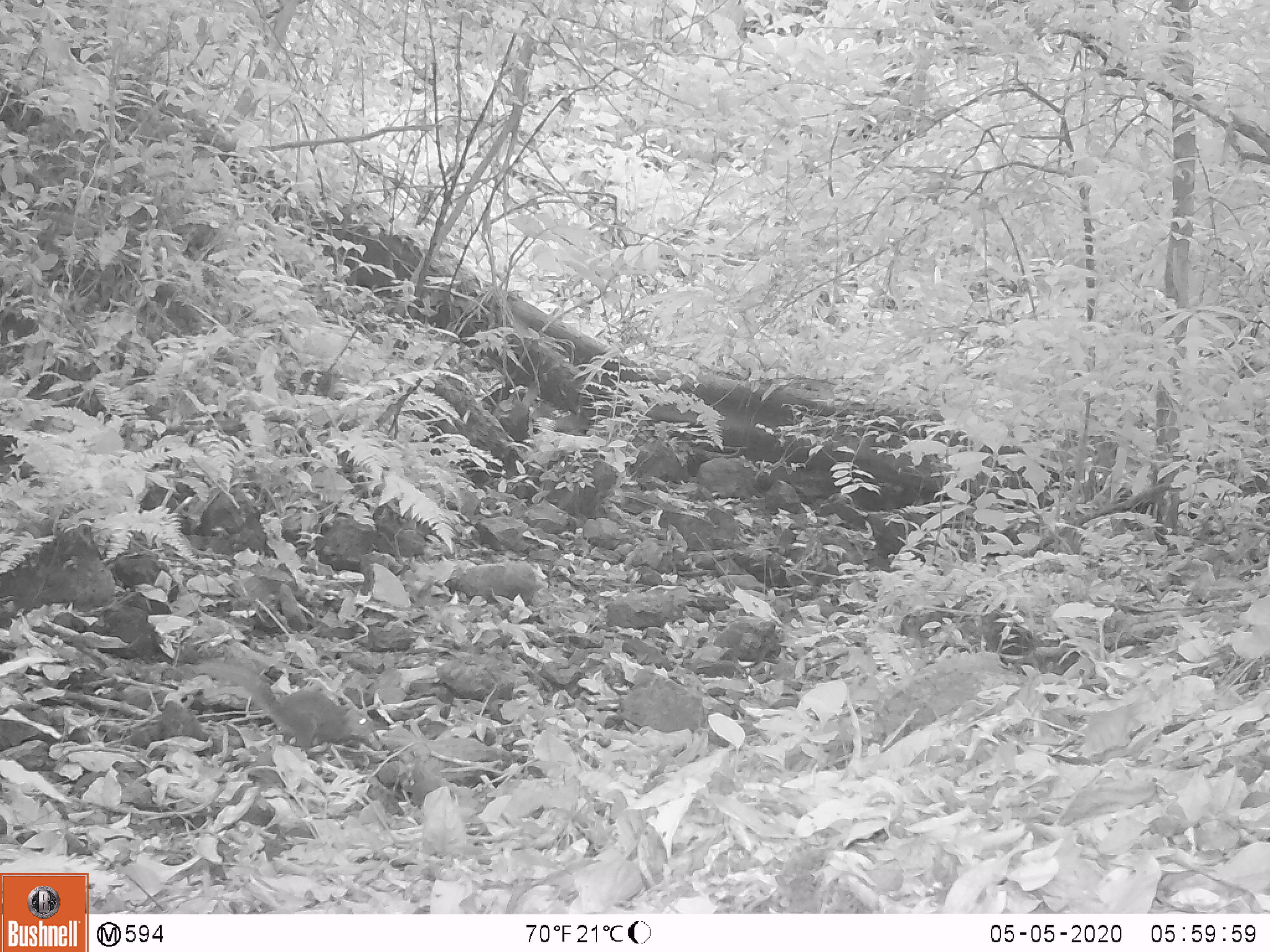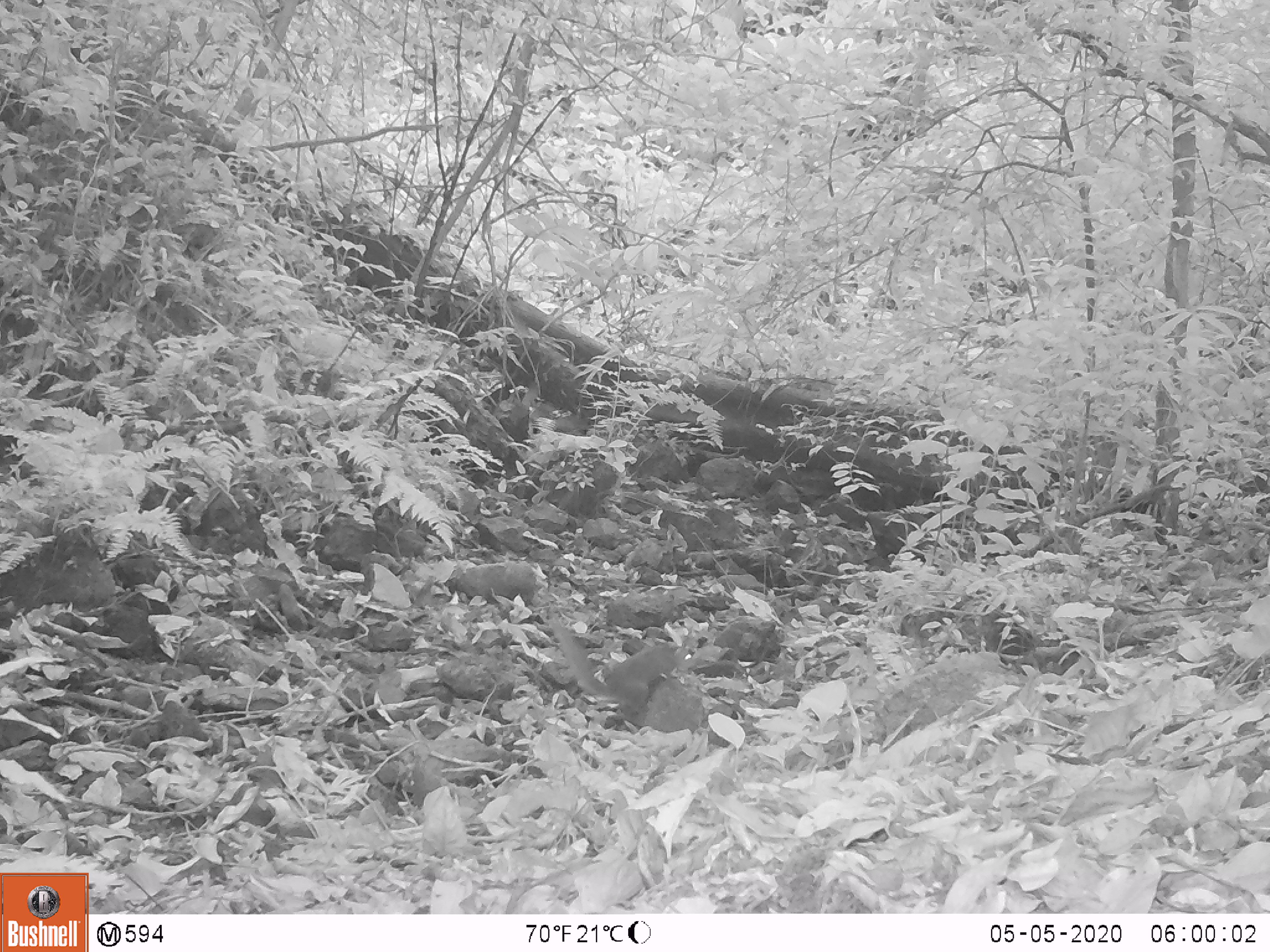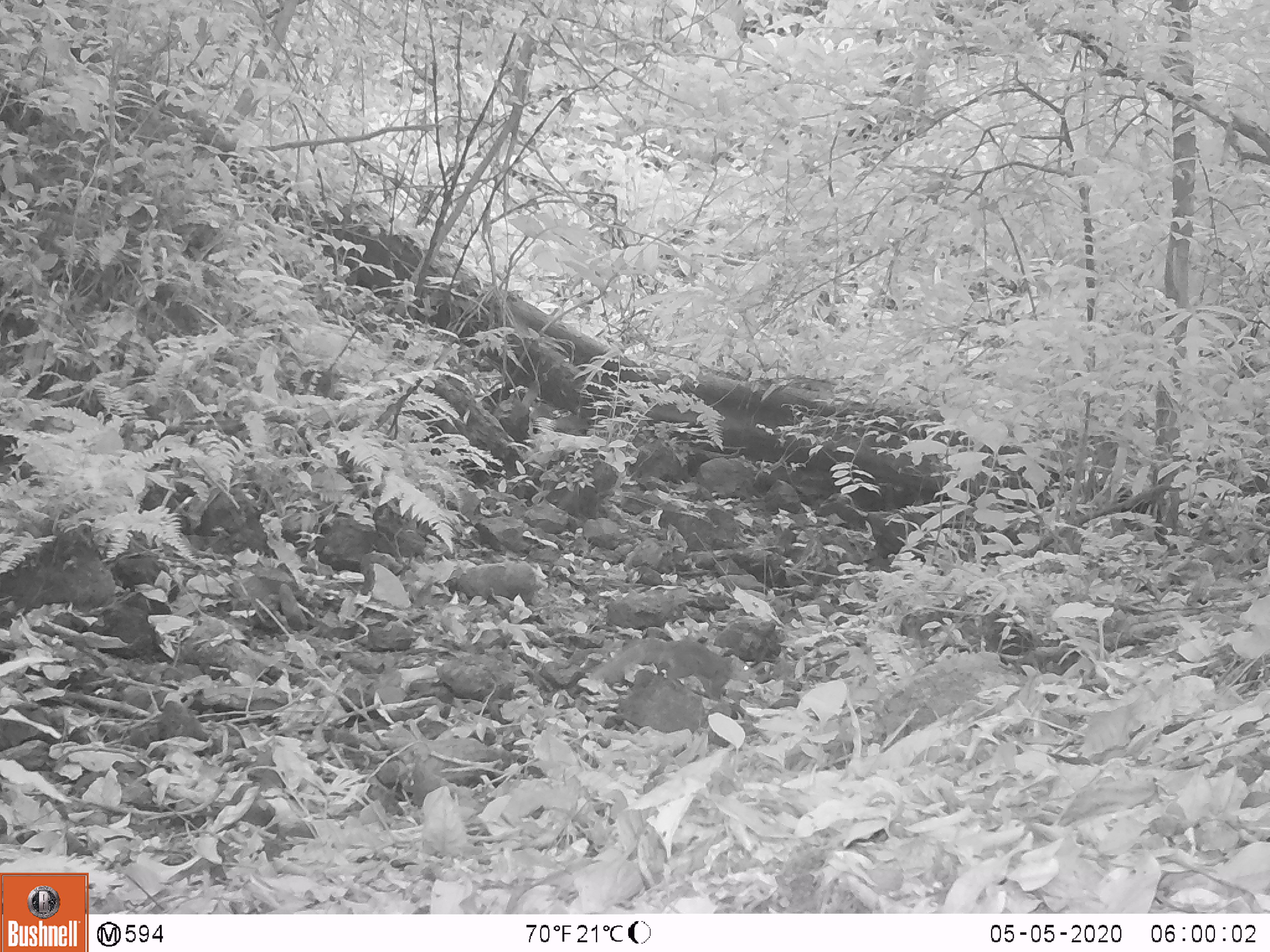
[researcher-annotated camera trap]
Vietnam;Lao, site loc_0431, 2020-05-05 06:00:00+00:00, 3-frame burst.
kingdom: Animalia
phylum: Chordata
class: Mammalia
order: Rodentia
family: Sciuridae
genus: Dremomys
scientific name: Dremomys rufigenis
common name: red-cheeked squirrel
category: red cheeked squirrel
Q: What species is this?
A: Red cheeked squirrel (red-cheeked squirrel) (Dremomys rufigenis).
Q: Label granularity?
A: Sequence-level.